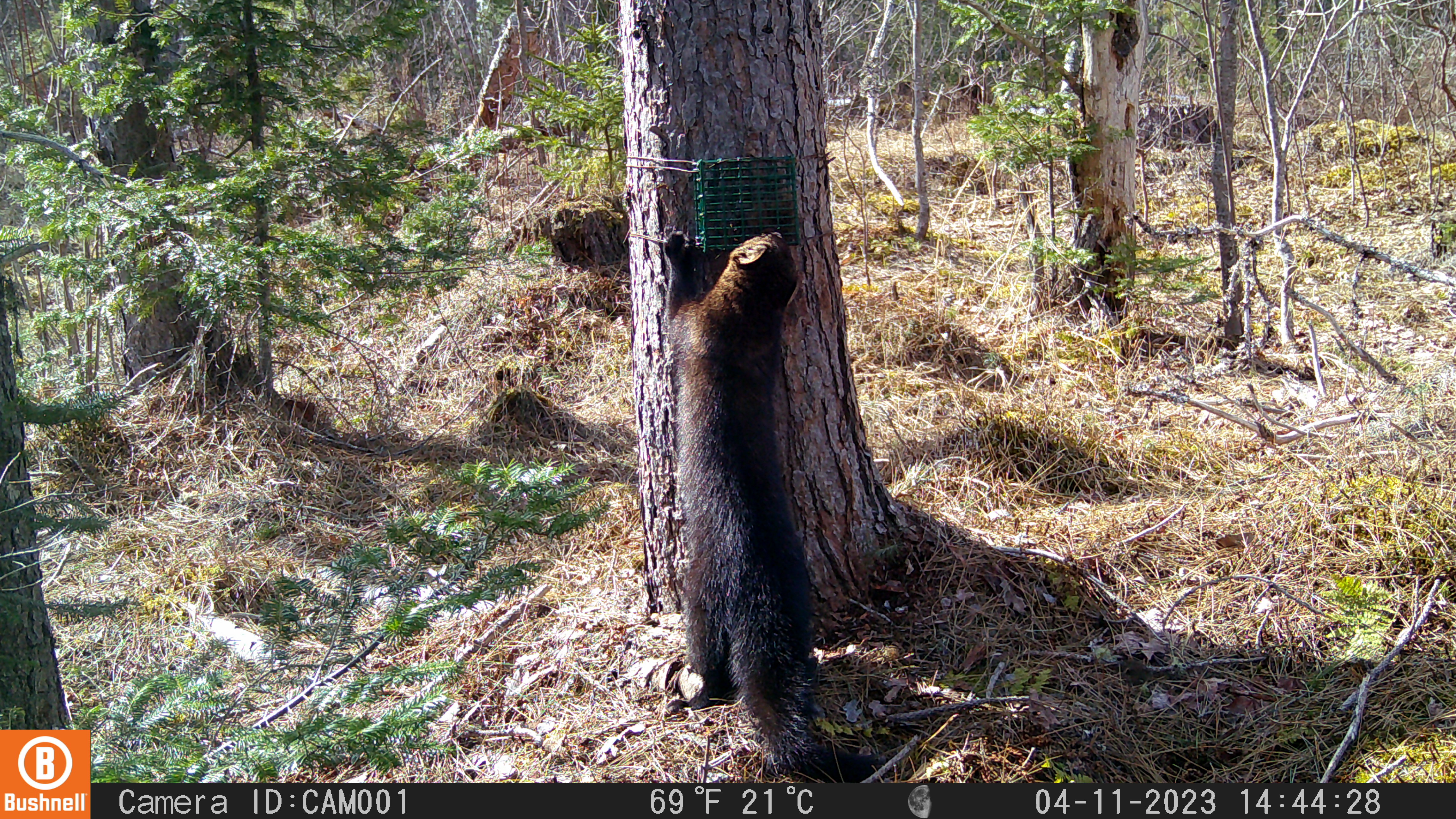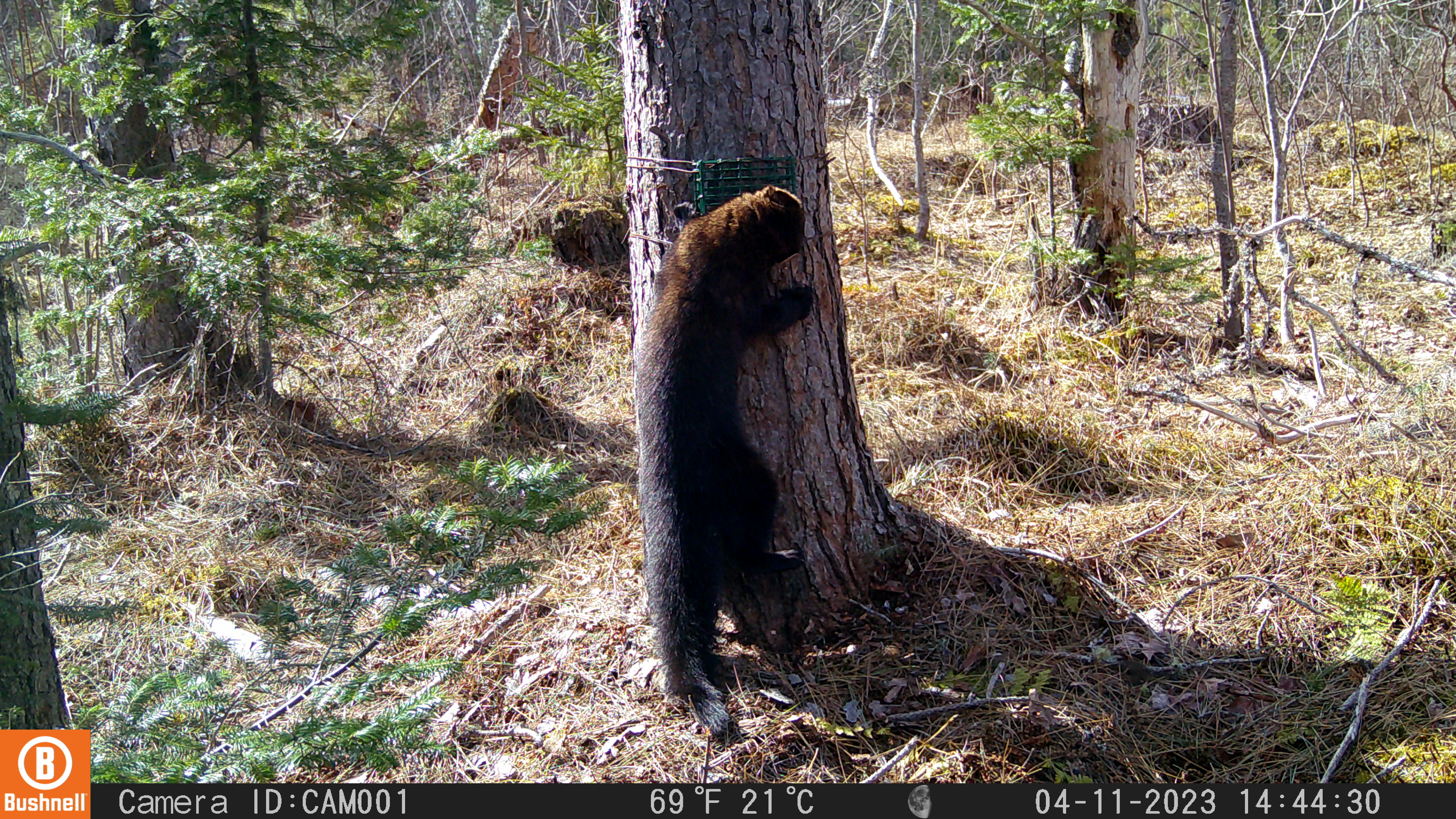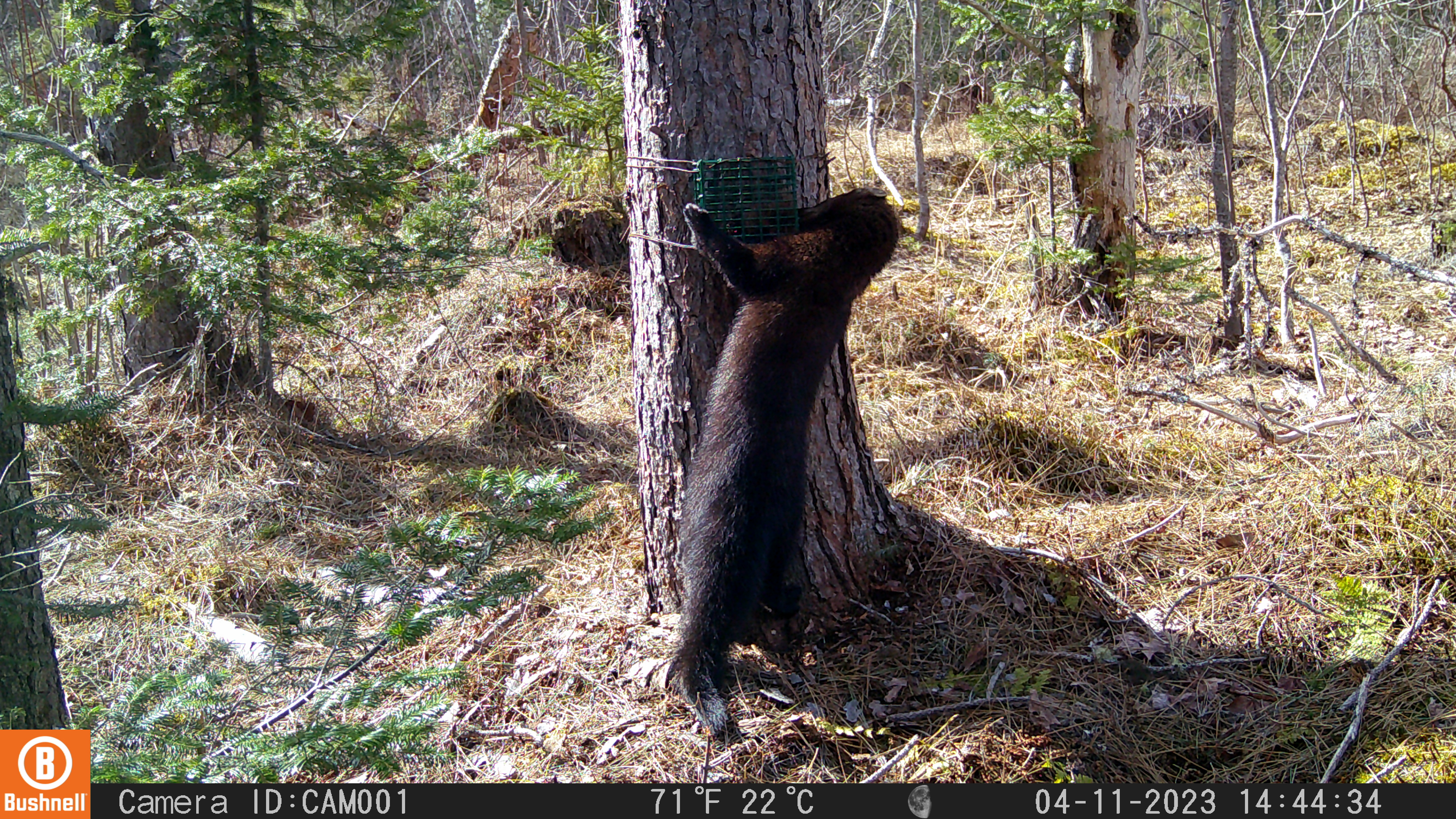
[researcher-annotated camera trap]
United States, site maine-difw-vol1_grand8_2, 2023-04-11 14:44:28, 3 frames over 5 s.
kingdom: Animalia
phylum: Chordata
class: Mammalia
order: Carnivora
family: Mustelidae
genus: Pekania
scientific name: Pekania pennanti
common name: fisher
Fisher (Pekania pennanti).